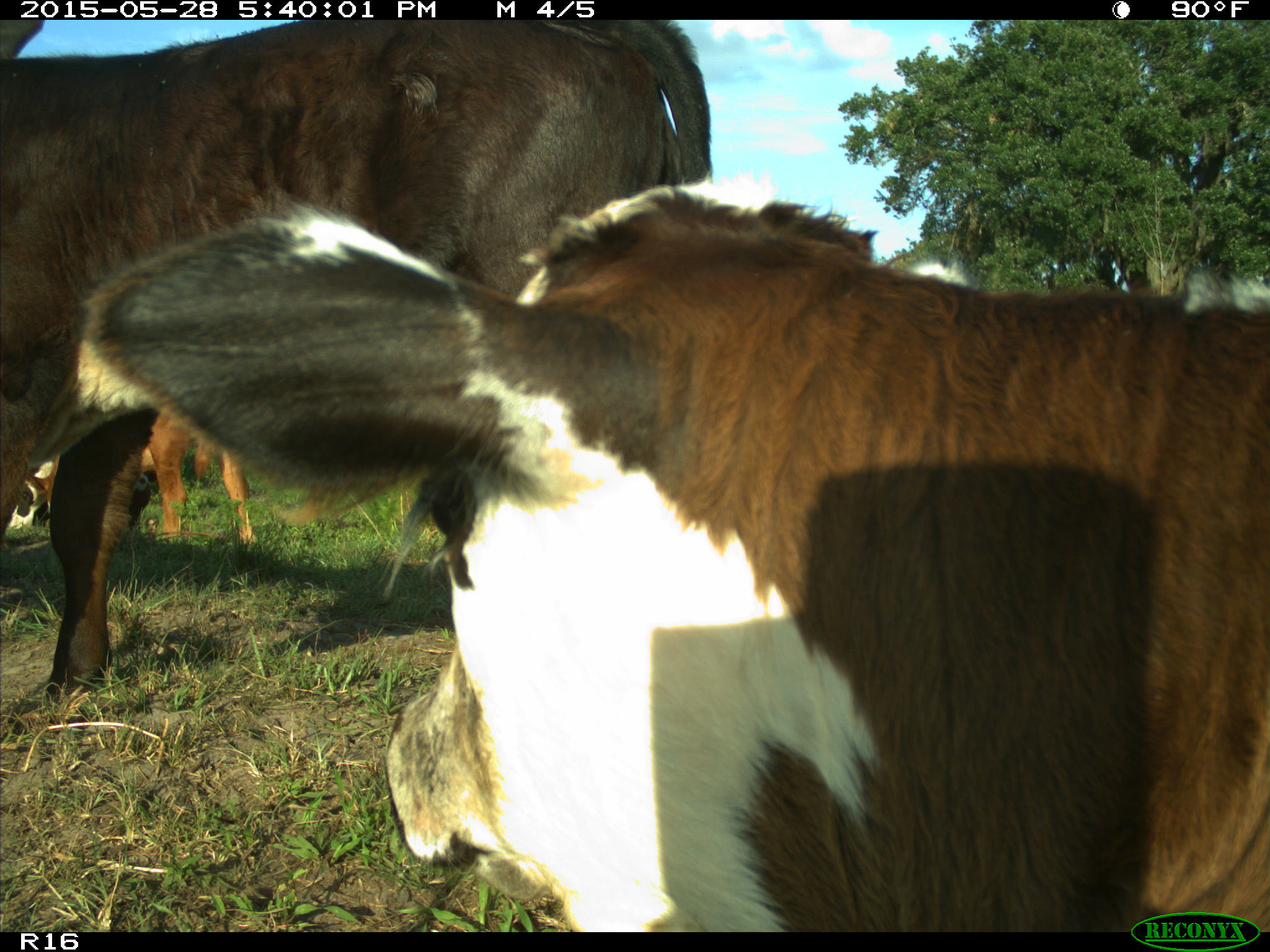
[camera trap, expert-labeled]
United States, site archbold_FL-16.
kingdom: Animalia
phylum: Chordata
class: Mammalia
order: Artiodactyla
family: Bovidae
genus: Bos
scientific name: Bos taurus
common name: domestic cow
Bos taurus (domestic cow).